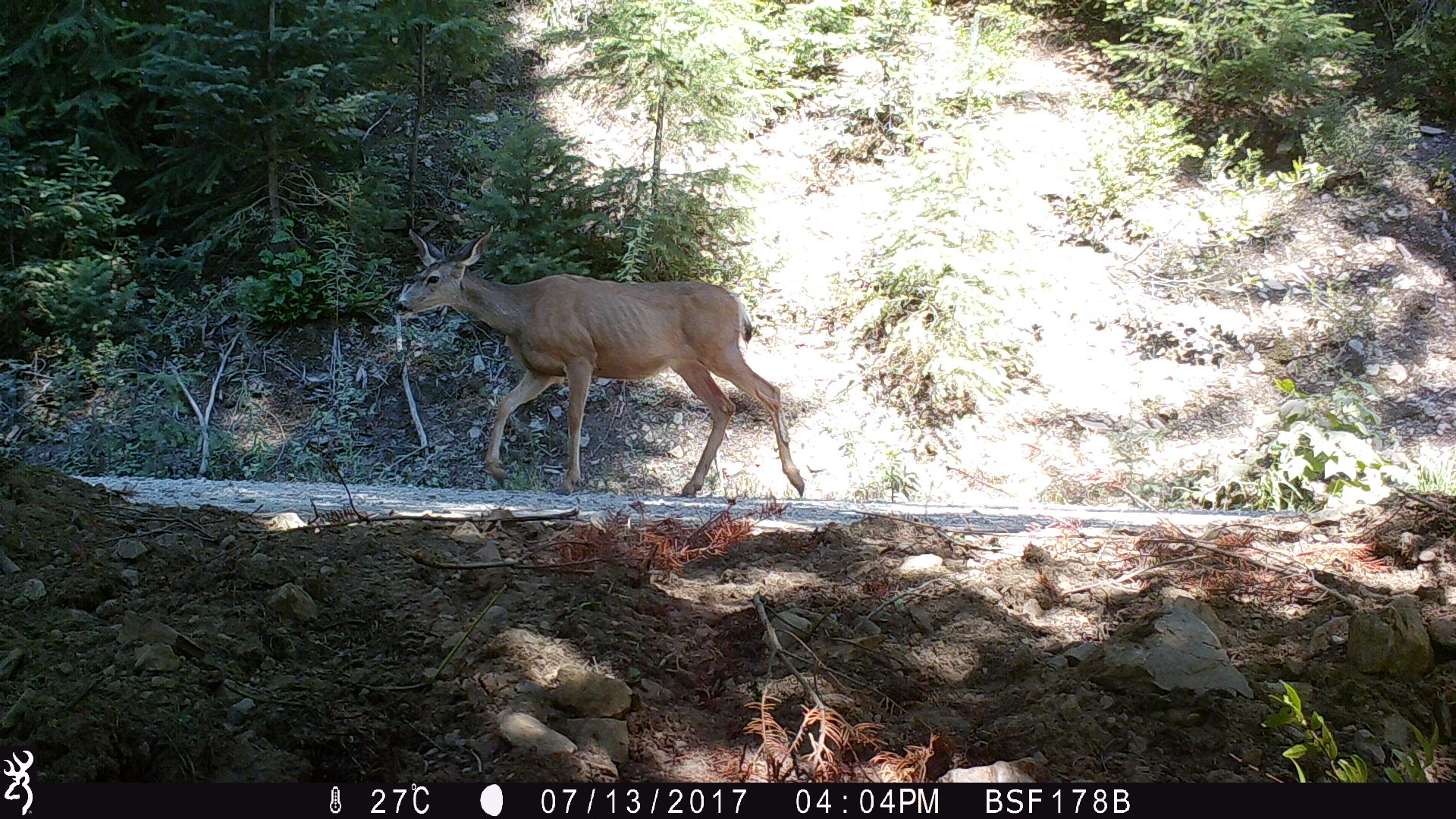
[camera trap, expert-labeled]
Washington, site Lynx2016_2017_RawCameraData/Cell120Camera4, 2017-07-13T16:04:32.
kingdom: Animalia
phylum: Chordata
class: Mammalia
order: Artiodactyla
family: Cervidae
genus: Odocoileus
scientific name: Odocoileus hemionus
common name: mule deer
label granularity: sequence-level